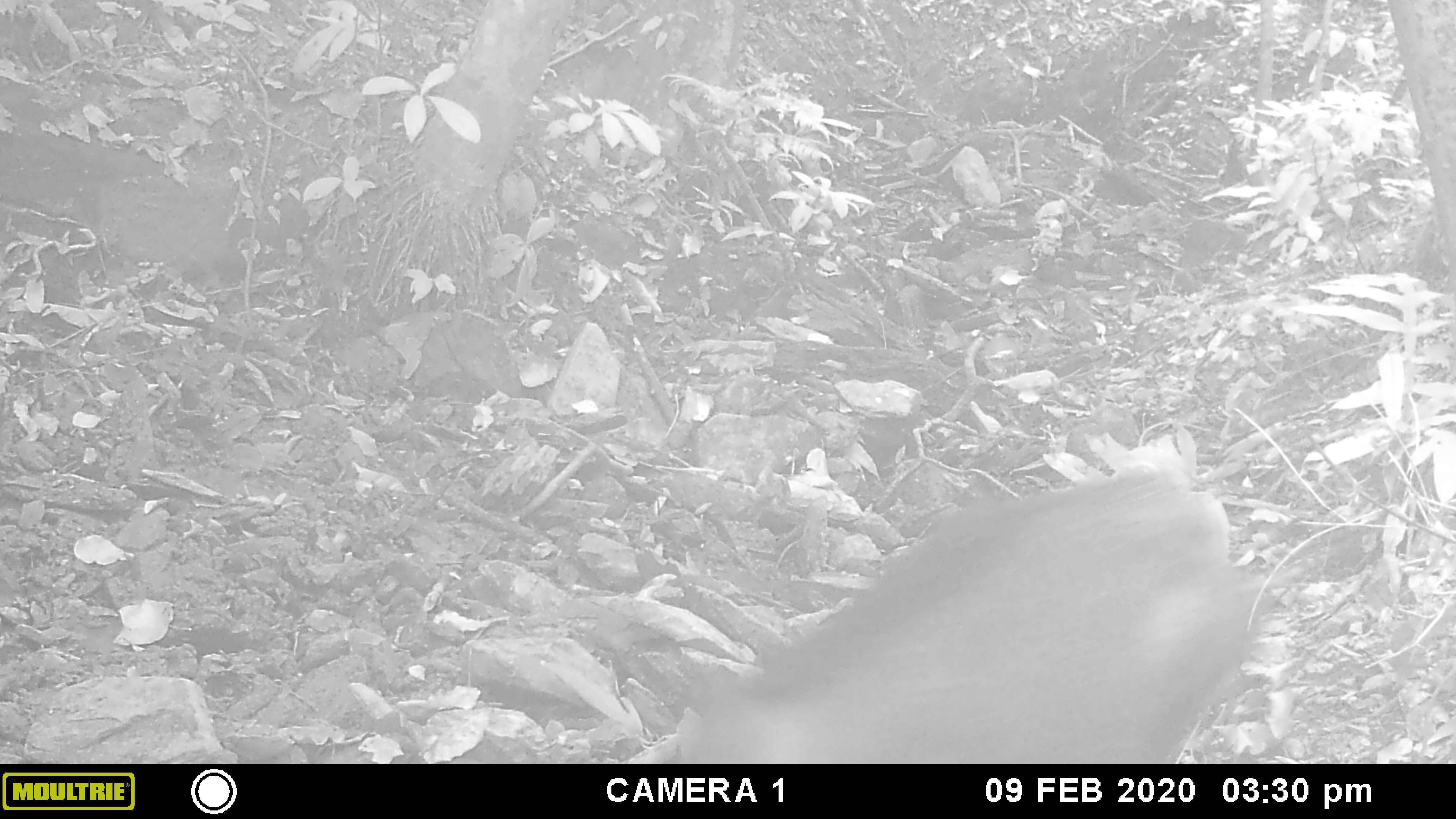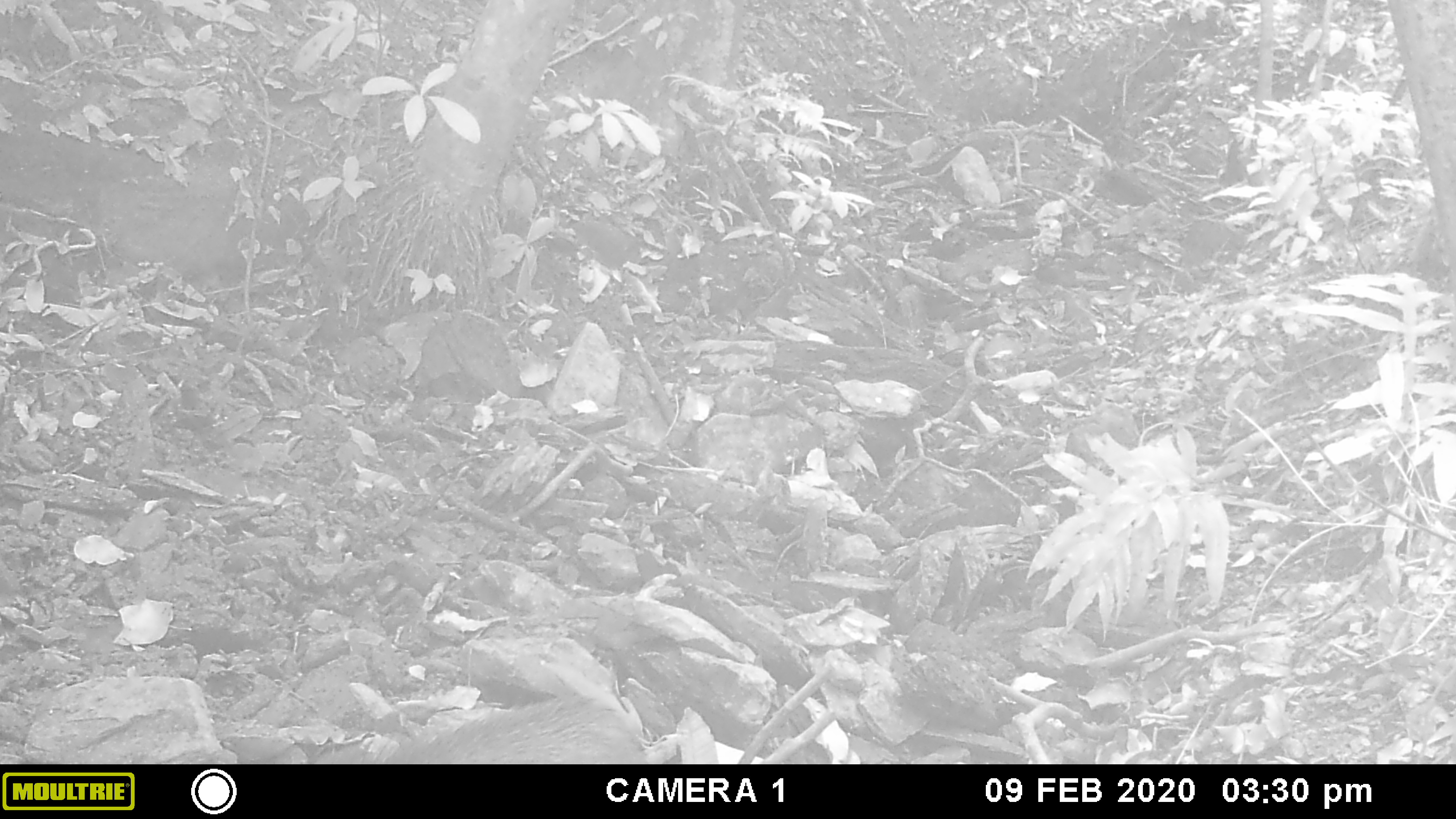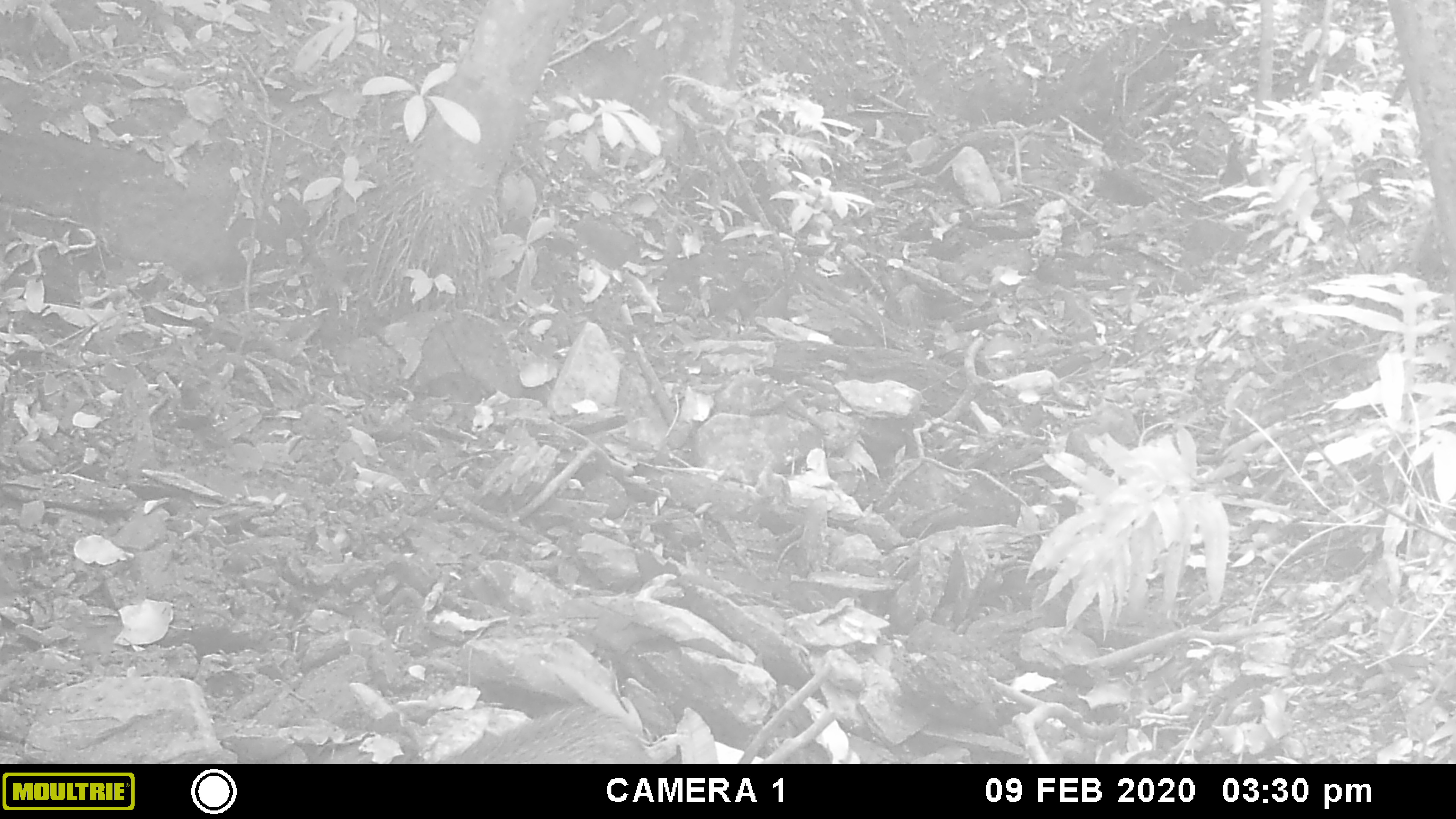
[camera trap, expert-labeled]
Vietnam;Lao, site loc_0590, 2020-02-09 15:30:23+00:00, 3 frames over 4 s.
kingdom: Animalia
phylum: Chordata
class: Mammalia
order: Artiodactyla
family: Suidae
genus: Sus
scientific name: Sus scrofa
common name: eurasian wild pig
Eurasian wild pig (Sus scrofa). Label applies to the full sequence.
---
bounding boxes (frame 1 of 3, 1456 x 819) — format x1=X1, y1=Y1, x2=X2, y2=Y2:
eurasian wild pig: x1=662, y1=461, x2=1262, y2=763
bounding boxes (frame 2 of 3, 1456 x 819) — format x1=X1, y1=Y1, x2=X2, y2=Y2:
eurasian wild pig: x1=389, y1=697, x2=645, y2=762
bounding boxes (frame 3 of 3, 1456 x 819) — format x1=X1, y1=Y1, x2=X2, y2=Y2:
eurasian wild pig: x1=455, y1=704, x2=645, y2=762